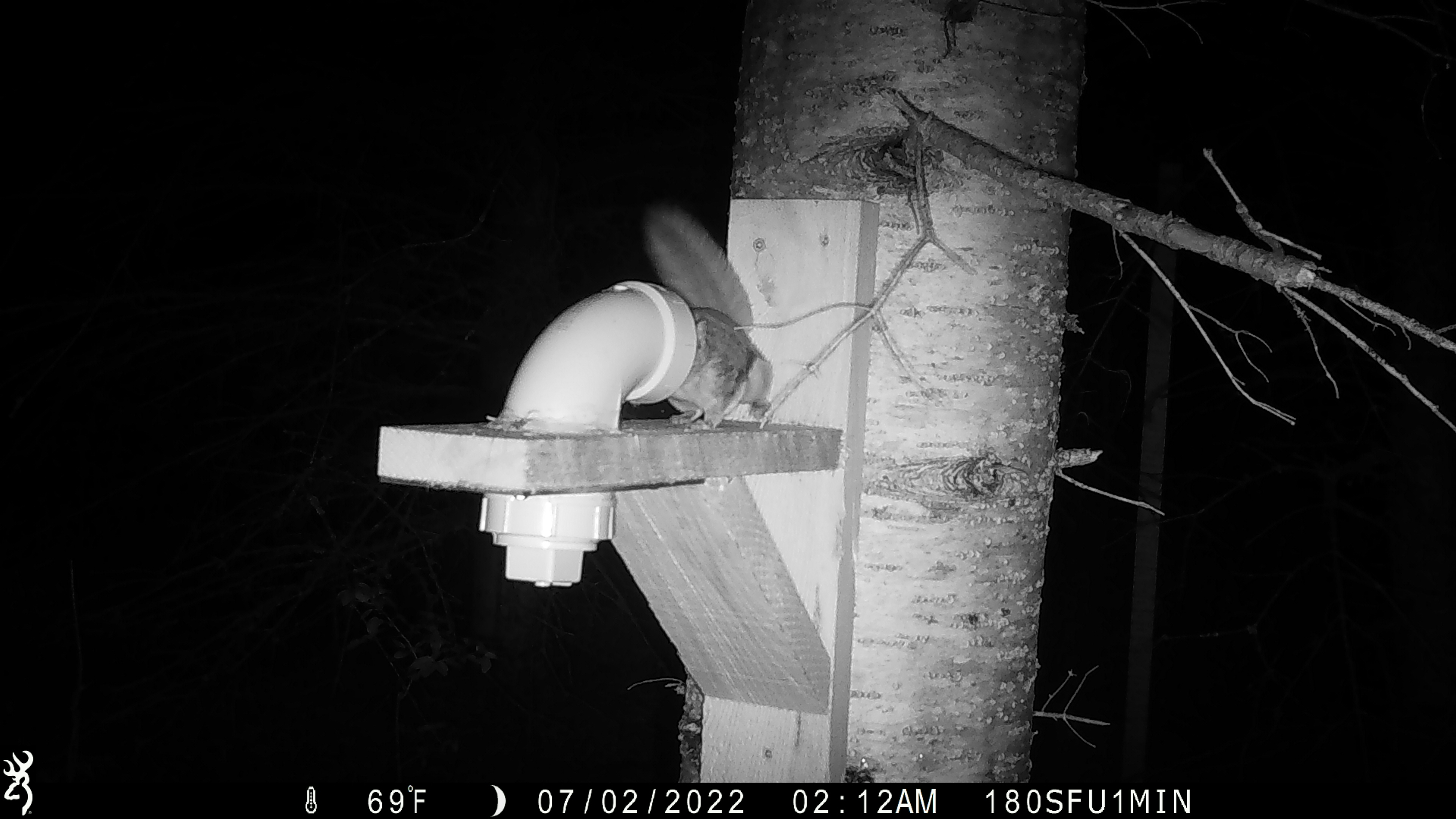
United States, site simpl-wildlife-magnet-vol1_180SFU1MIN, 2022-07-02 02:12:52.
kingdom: Animalia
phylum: Chordata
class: Mammalia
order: Rodentia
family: Sciuridae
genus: Glaucomys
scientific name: Glaucomys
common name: flying squirrel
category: flying squirrel sp.